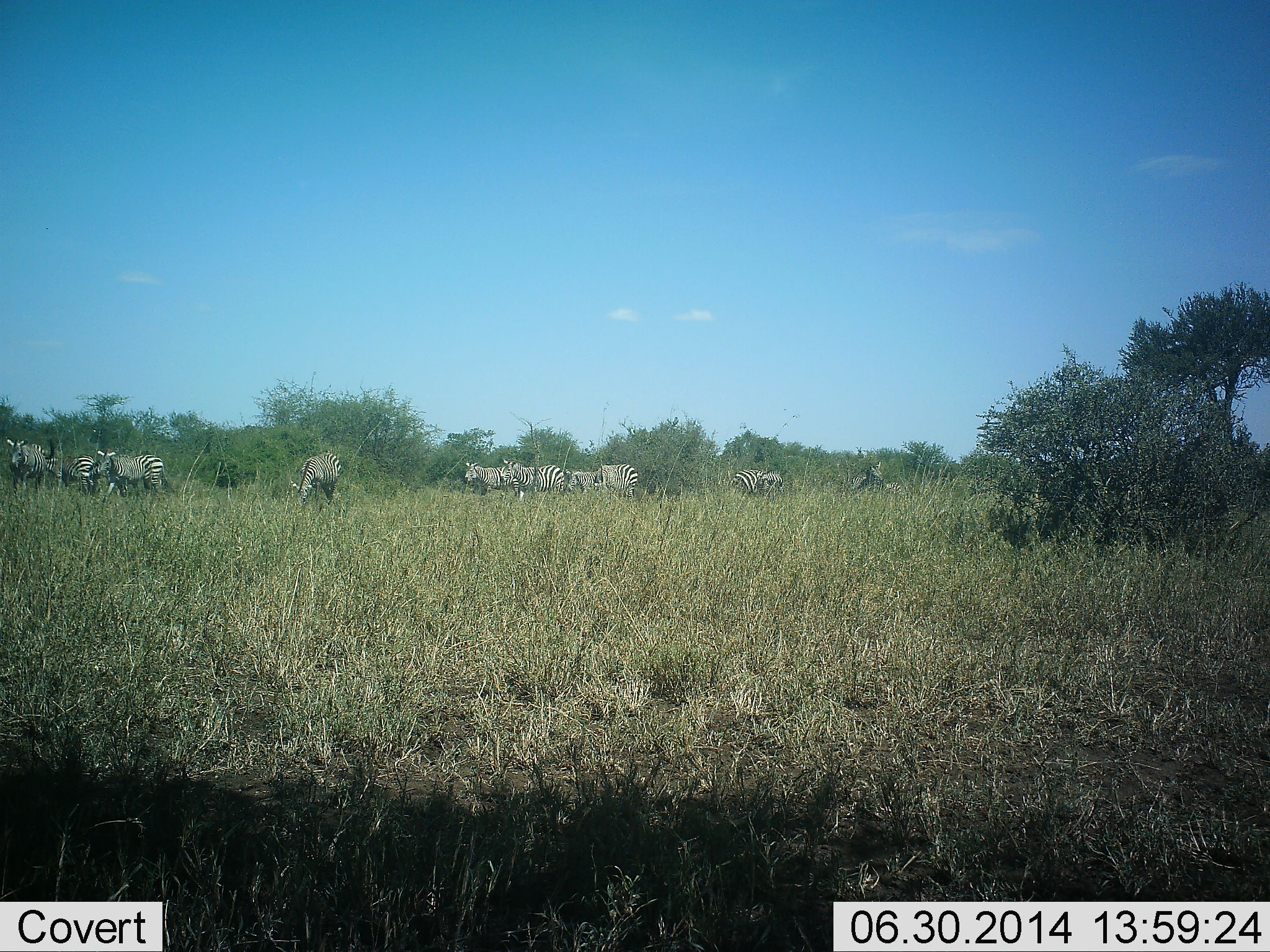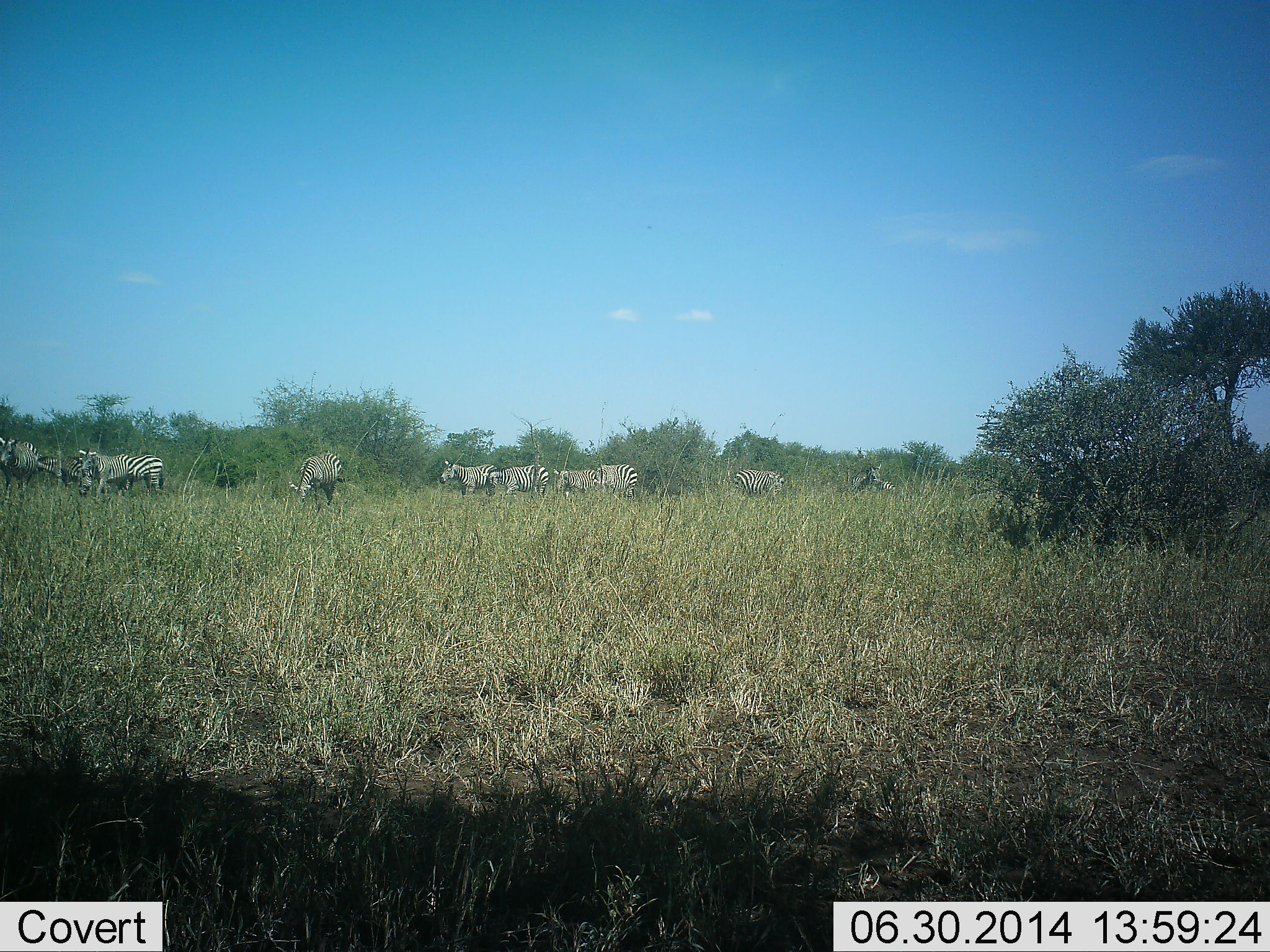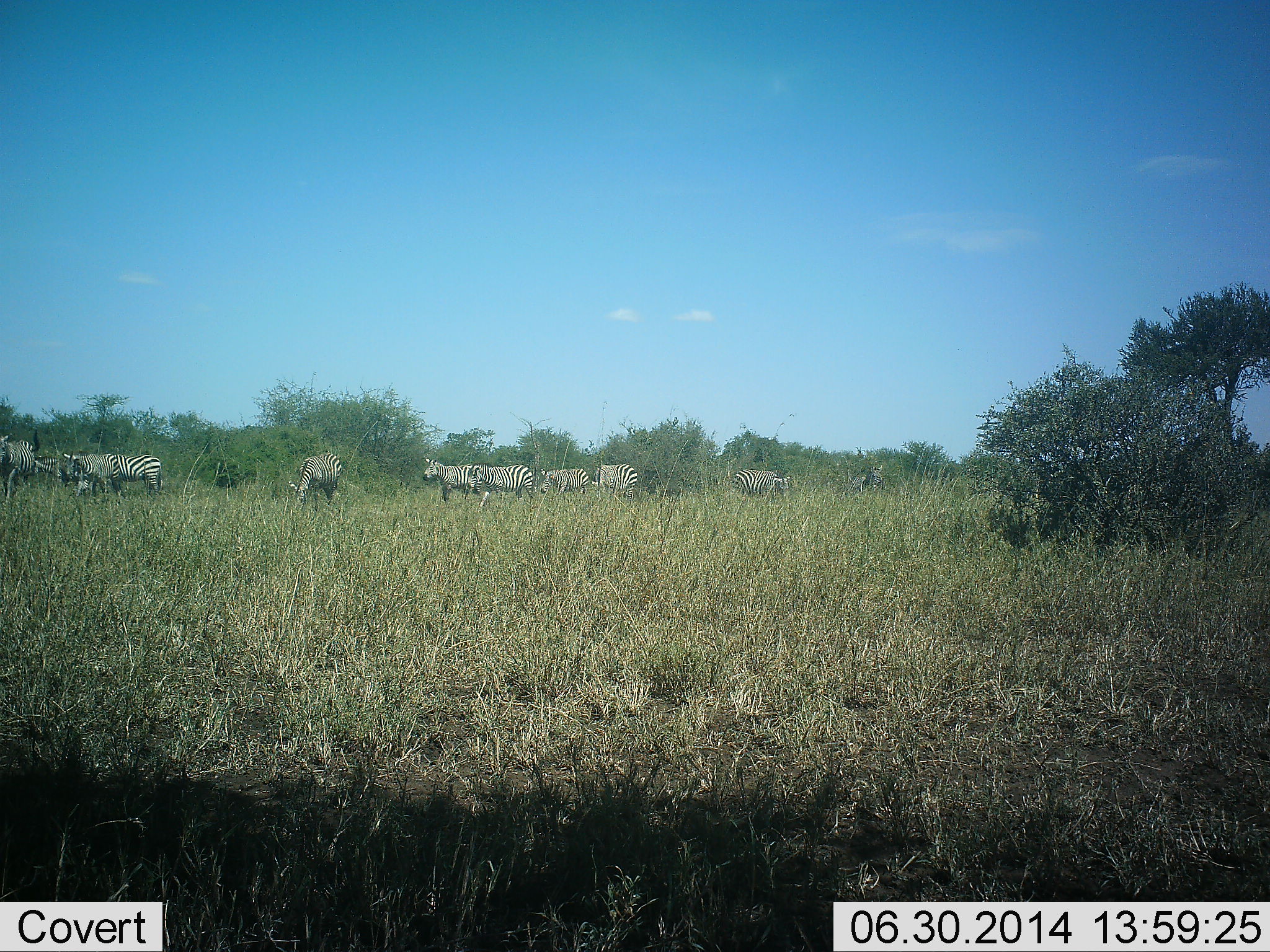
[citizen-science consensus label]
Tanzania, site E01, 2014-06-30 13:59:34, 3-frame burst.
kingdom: Animalia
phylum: Chordata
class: Mammalia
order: Perissodactyla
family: Equidae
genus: Equus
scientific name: Equus quagga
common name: plains zebra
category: zebra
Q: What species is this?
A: Zebra (plains zebra) (Equus quagga).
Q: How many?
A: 11-50.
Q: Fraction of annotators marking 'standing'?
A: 50%.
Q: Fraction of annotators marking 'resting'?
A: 0%.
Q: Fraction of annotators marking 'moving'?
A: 70%.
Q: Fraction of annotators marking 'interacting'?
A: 10%.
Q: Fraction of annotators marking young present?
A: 0%.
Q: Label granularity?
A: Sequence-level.